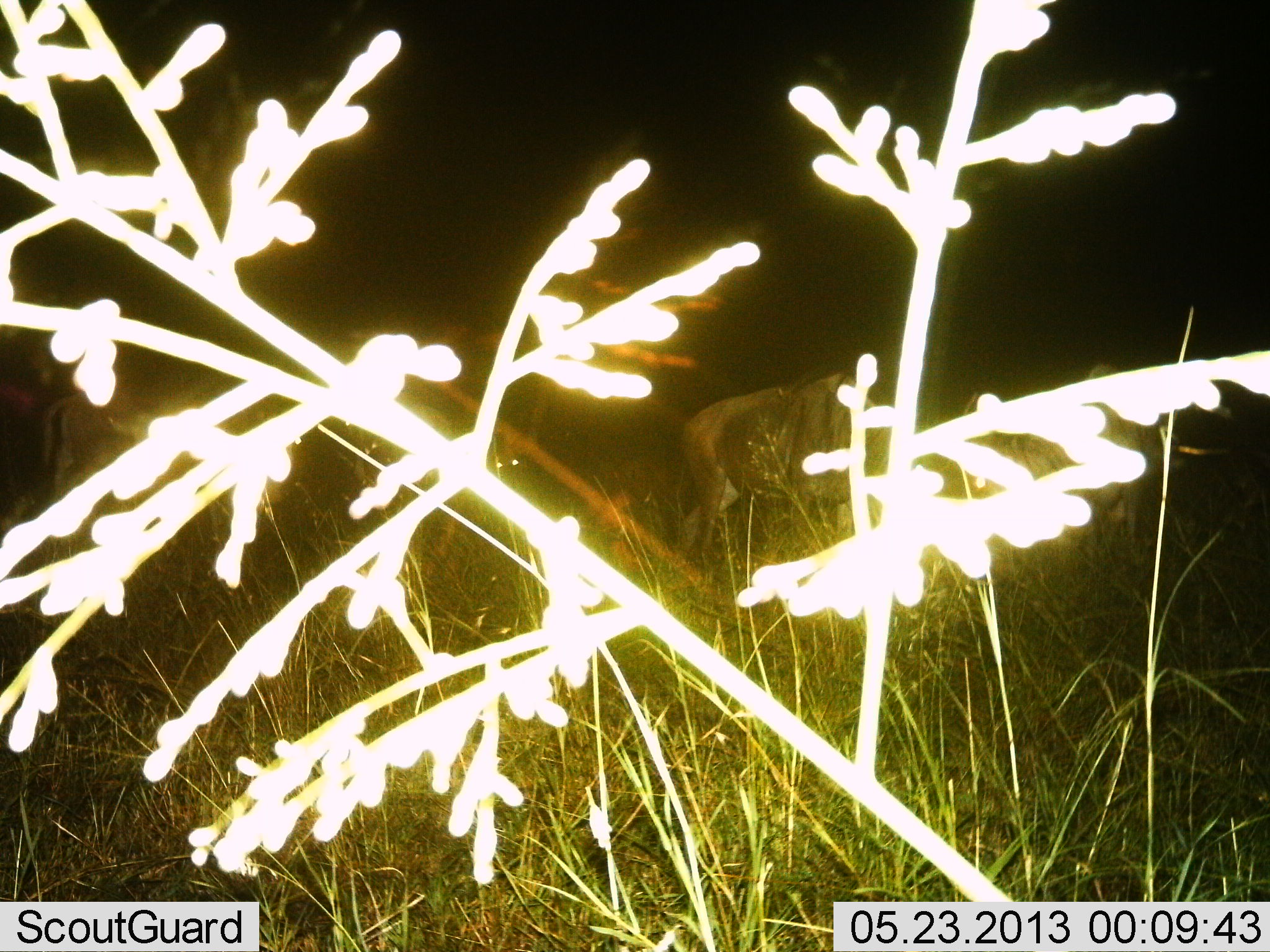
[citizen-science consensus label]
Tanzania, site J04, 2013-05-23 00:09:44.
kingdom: Animalia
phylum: Chordata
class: Mammalia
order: Artiodactyla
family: Bovidae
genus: Connochaetes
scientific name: Connochaetes taurinus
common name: blue wildebeest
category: wildebeest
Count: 3.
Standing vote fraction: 76%.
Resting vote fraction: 5%.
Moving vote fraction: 14%.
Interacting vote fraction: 0%.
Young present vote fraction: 0%.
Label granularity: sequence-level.